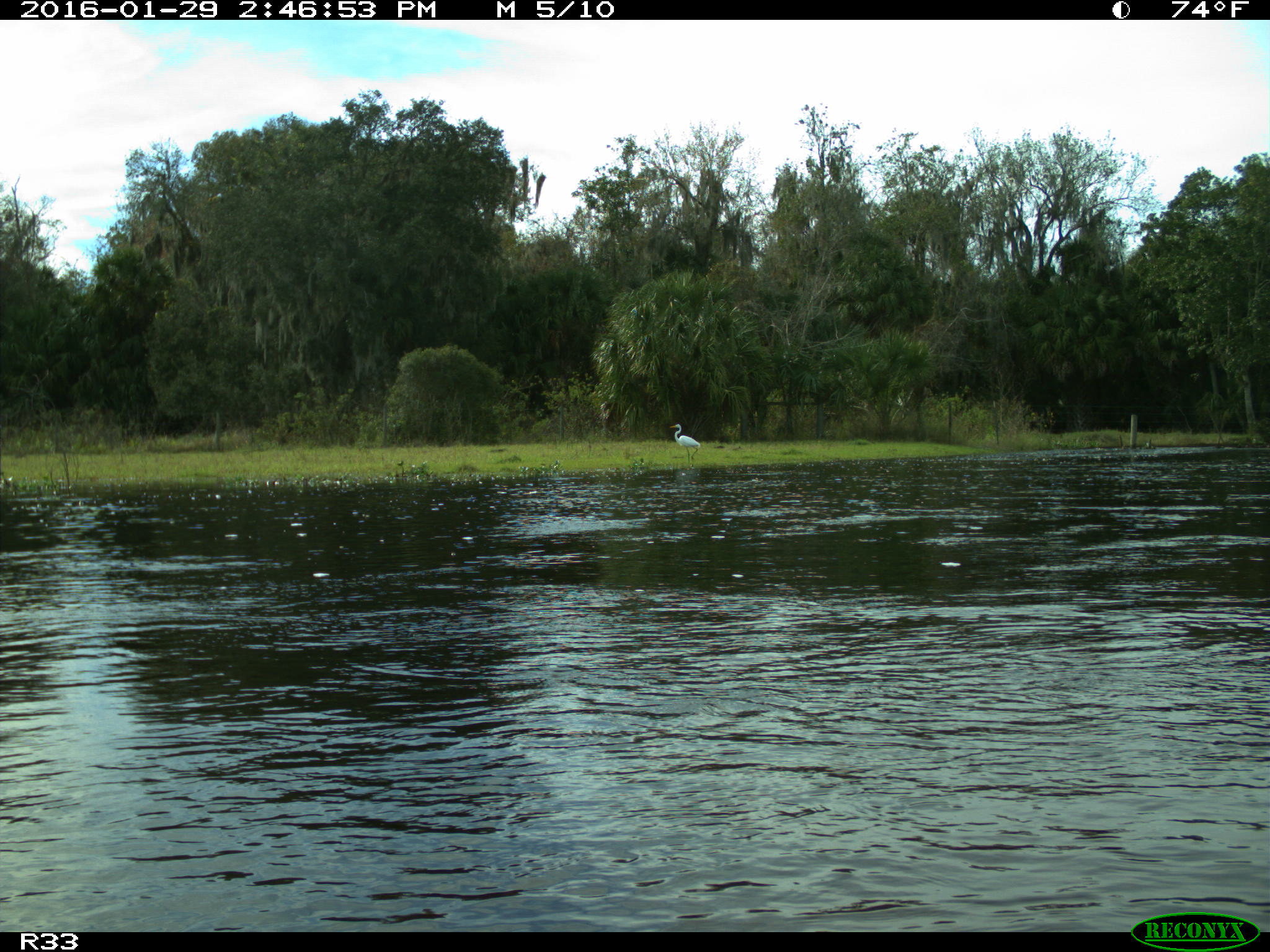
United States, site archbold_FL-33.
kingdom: Animalia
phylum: Chordata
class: Aves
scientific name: Aves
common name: birds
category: unidentified bird